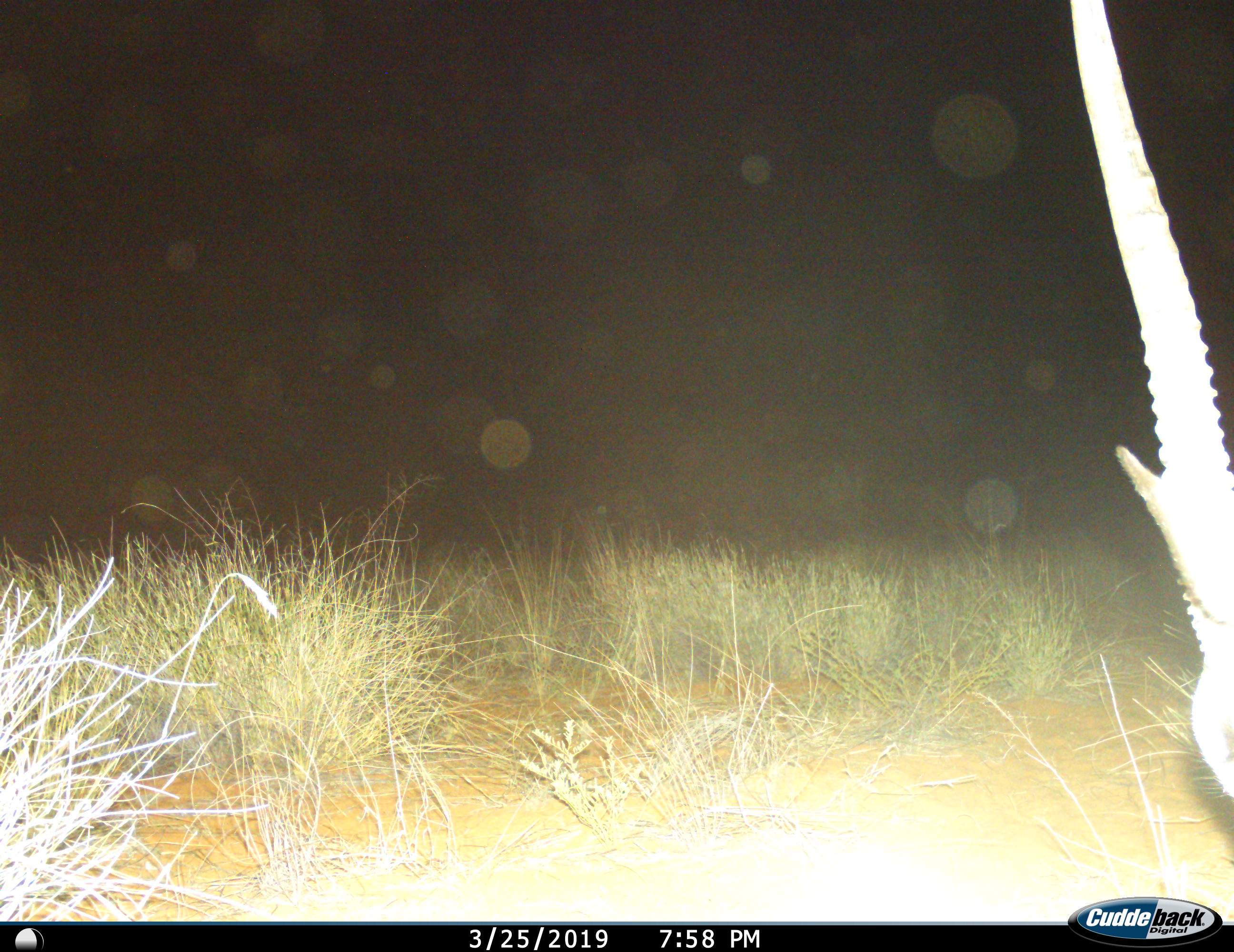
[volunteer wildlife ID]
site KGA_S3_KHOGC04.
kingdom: Animalia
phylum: Chordata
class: Mammalia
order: Artiodactyla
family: Bovidae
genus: Oryx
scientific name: Oryx gazella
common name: gemsbok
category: oryx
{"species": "oryx (gemsbok) (Oryx gazella)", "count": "1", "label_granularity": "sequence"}